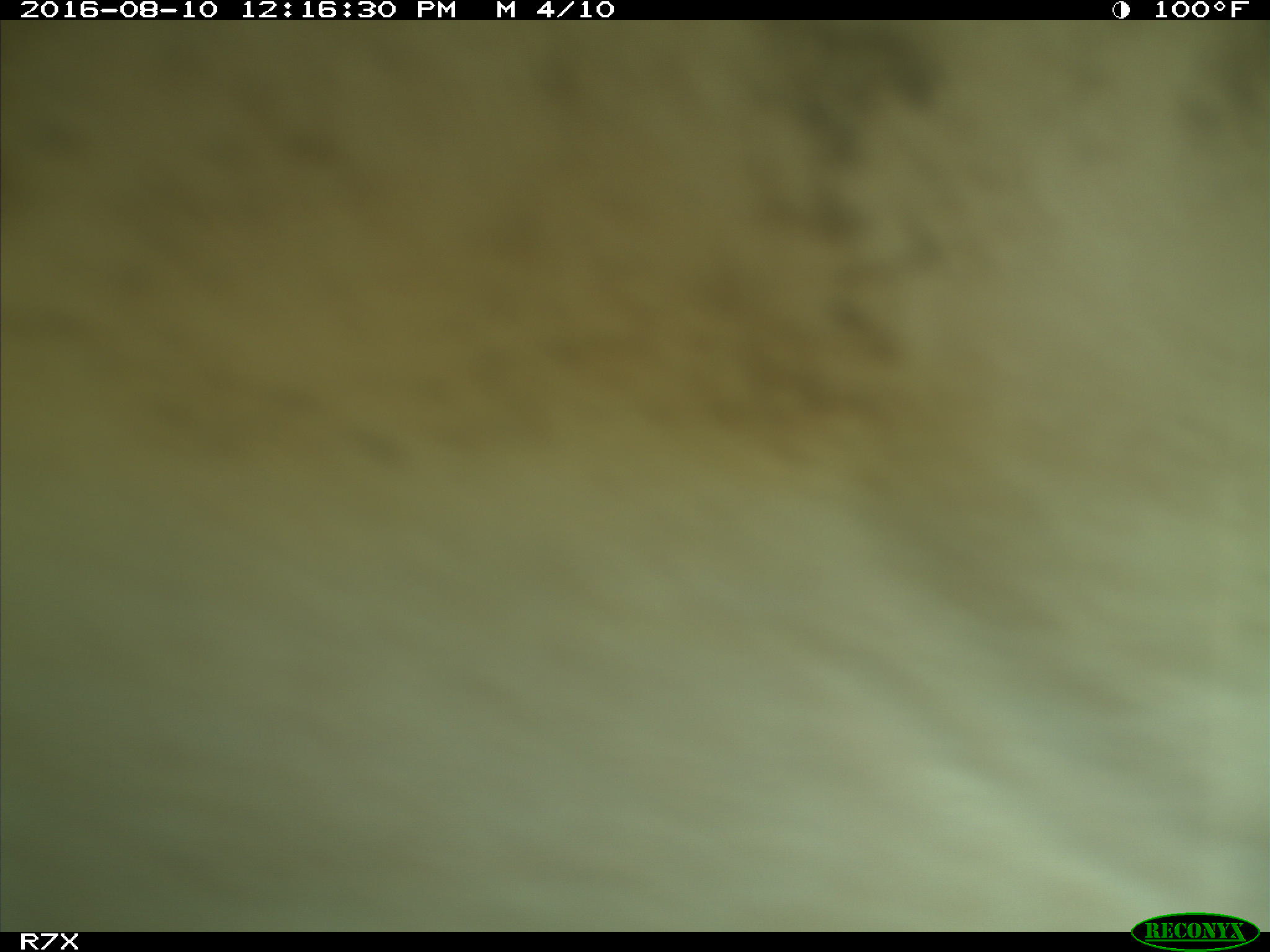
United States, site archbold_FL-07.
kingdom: Animalia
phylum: Chordata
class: Mammalia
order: Artiodactyla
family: Bovidae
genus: Bos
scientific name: Bos taurus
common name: domestic cow